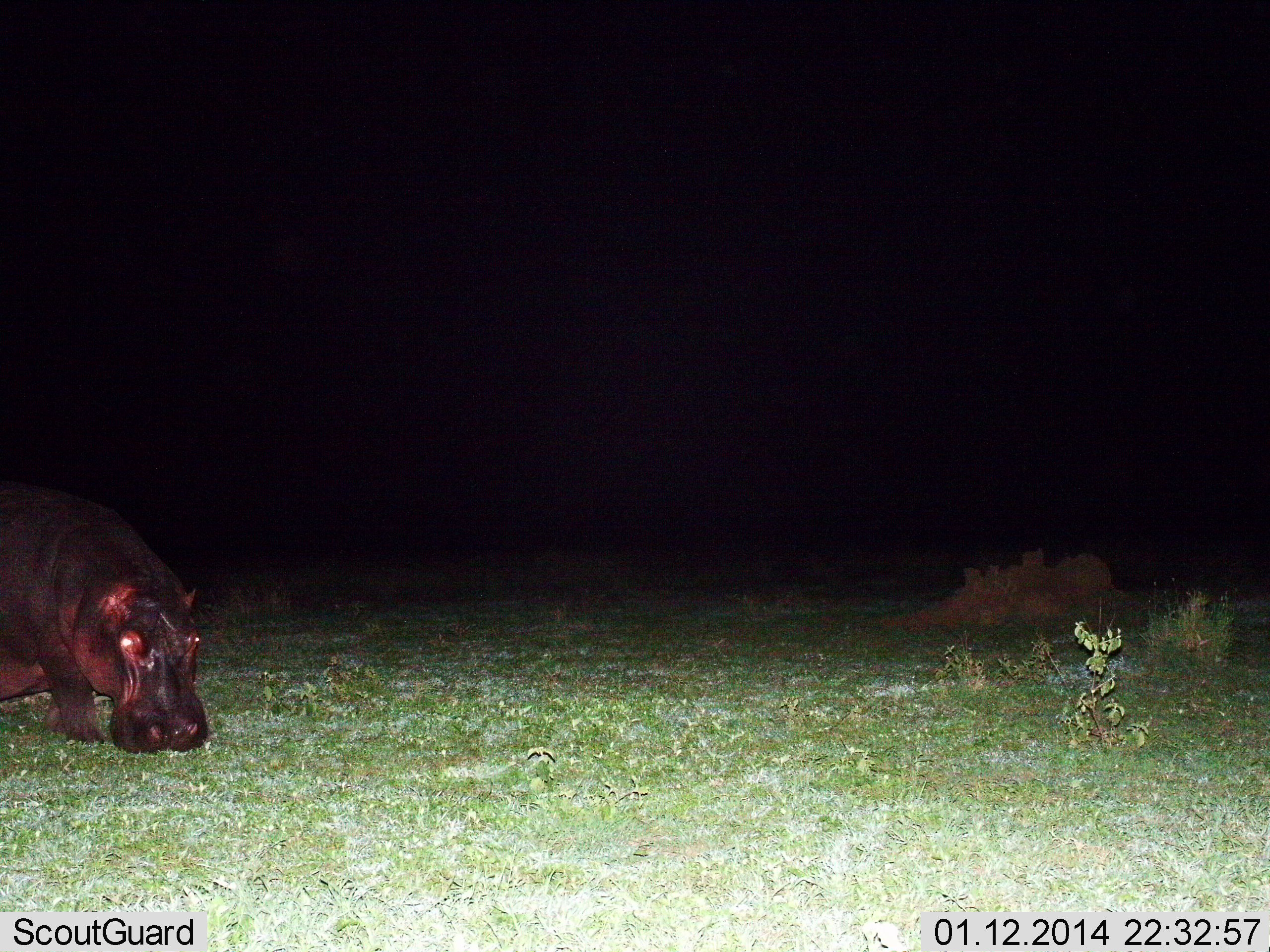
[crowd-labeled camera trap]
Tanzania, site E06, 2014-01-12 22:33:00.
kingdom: Animalia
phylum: Chordata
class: Mammalia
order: Artiodactyla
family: Hippopotamidae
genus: Hippopotamus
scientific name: Hippopotamus amphibius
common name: hippopotamus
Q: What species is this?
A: Hippopotamus (Hippopotamus amphibius).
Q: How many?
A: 1.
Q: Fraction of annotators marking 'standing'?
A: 30%.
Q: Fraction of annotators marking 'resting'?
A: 10%.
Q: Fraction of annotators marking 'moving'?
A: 10%.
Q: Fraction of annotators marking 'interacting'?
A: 0%.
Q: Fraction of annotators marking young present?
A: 0%.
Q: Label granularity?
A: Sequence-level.